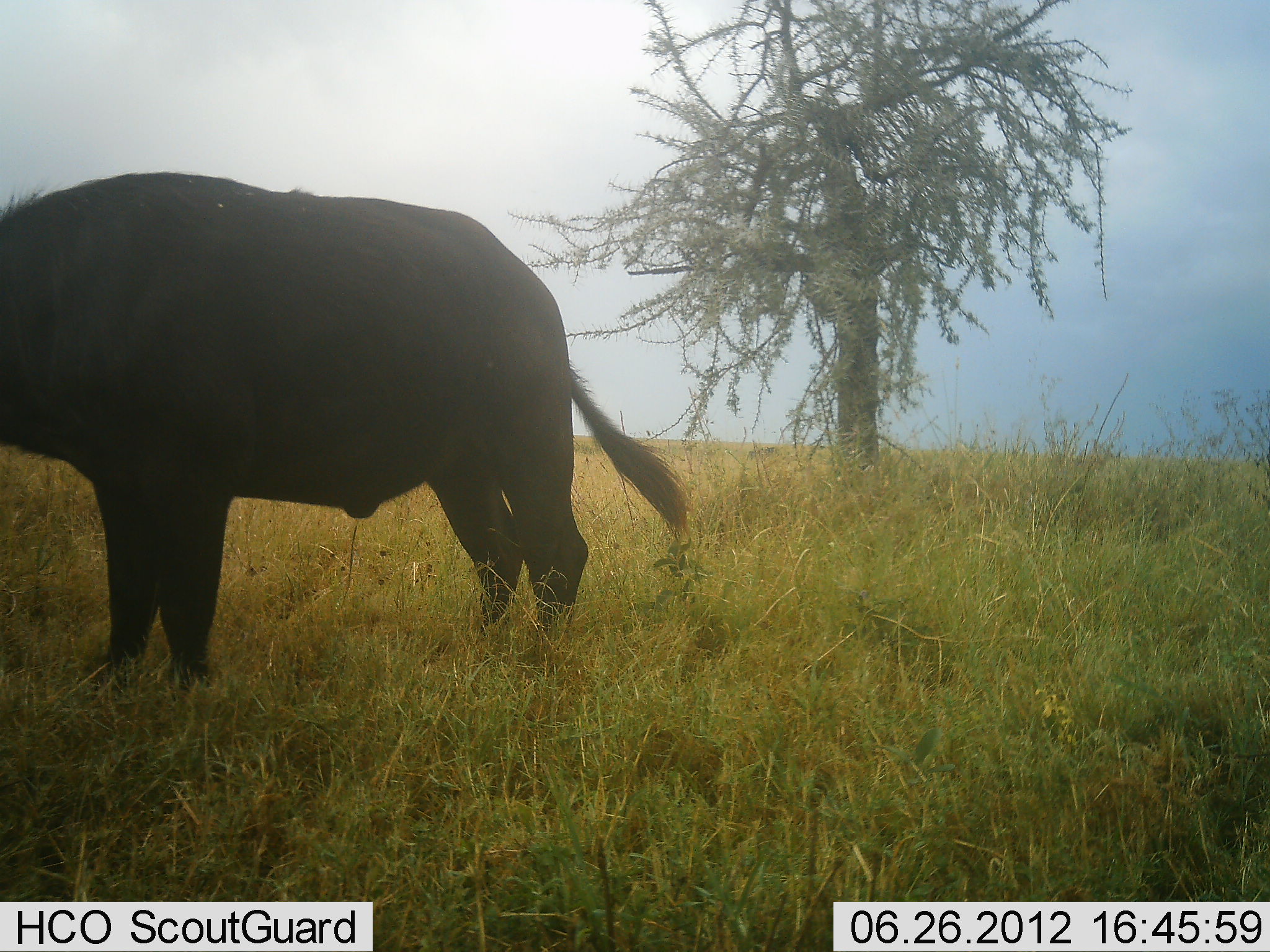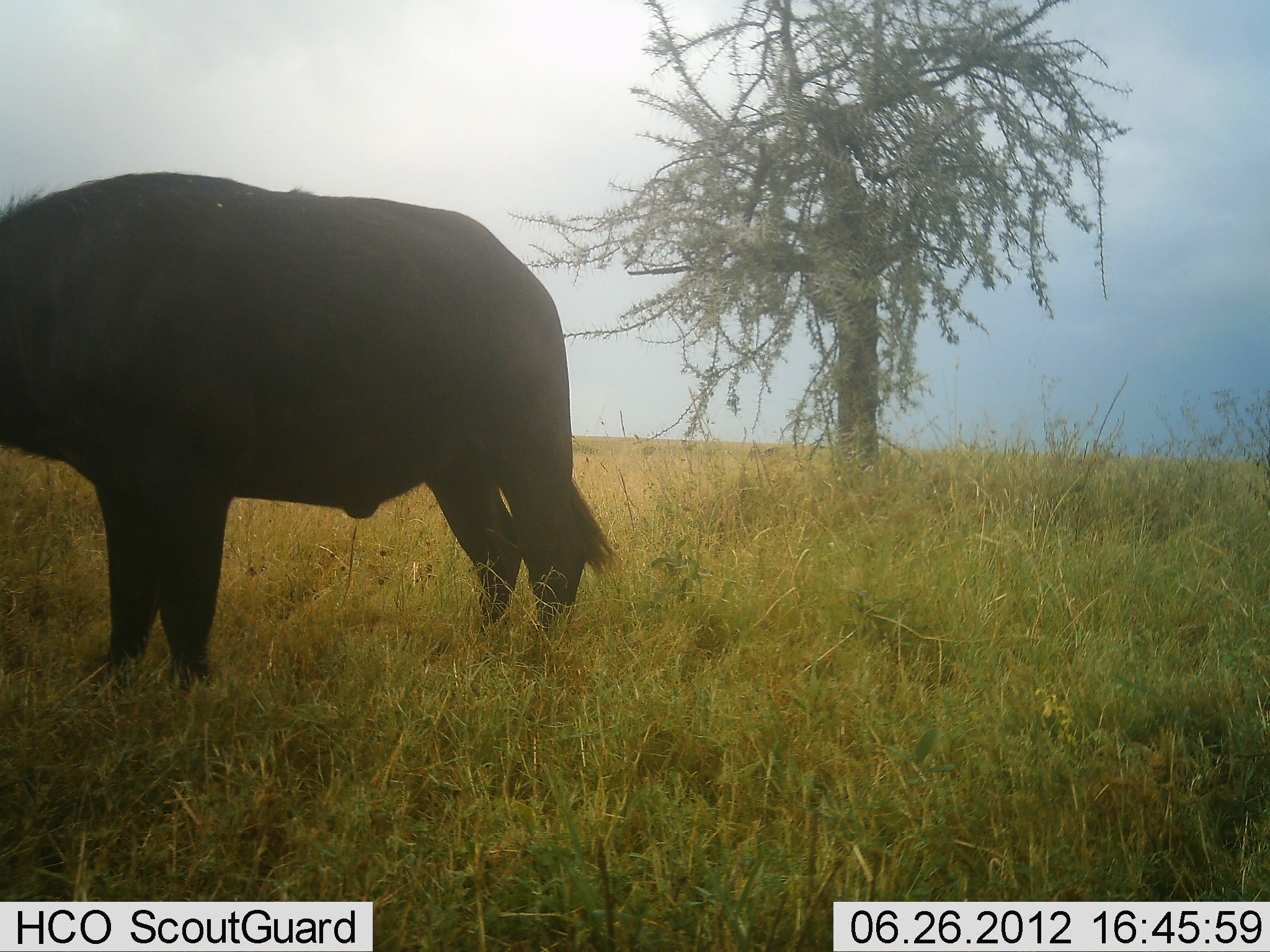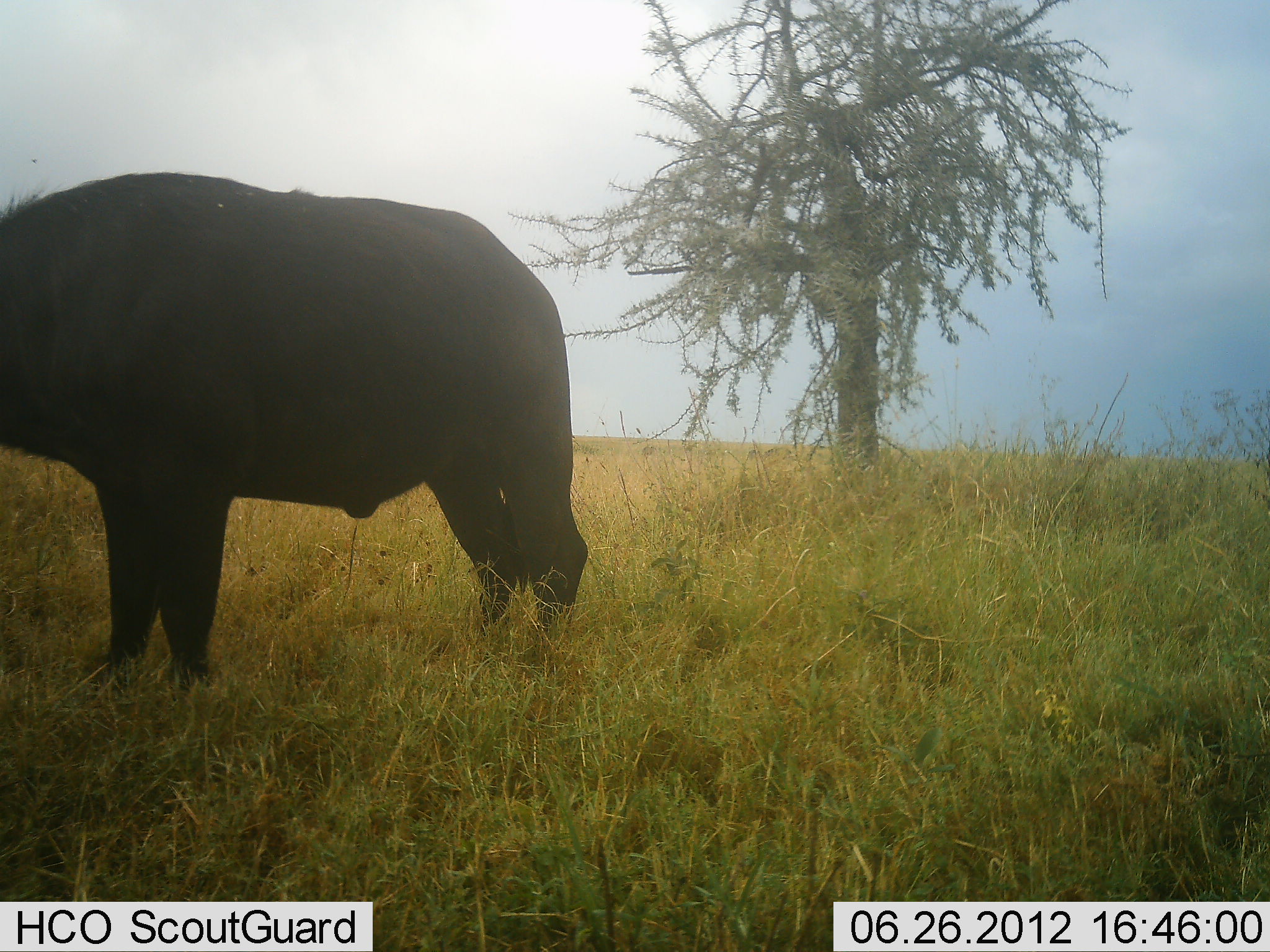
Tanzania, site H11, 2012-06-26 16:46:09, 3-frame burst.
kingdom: Animalia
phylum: Chordata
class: Mammalia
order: Artiodactyla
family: Bovidae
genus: Syncerus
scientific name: Syncerus caffer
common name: cape buffalo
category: buffalo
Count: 1.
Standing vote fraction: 100%.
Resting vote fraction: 0%.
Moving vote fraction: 0%.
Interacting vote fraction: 0%.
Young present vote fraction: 0%.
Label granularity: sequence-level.